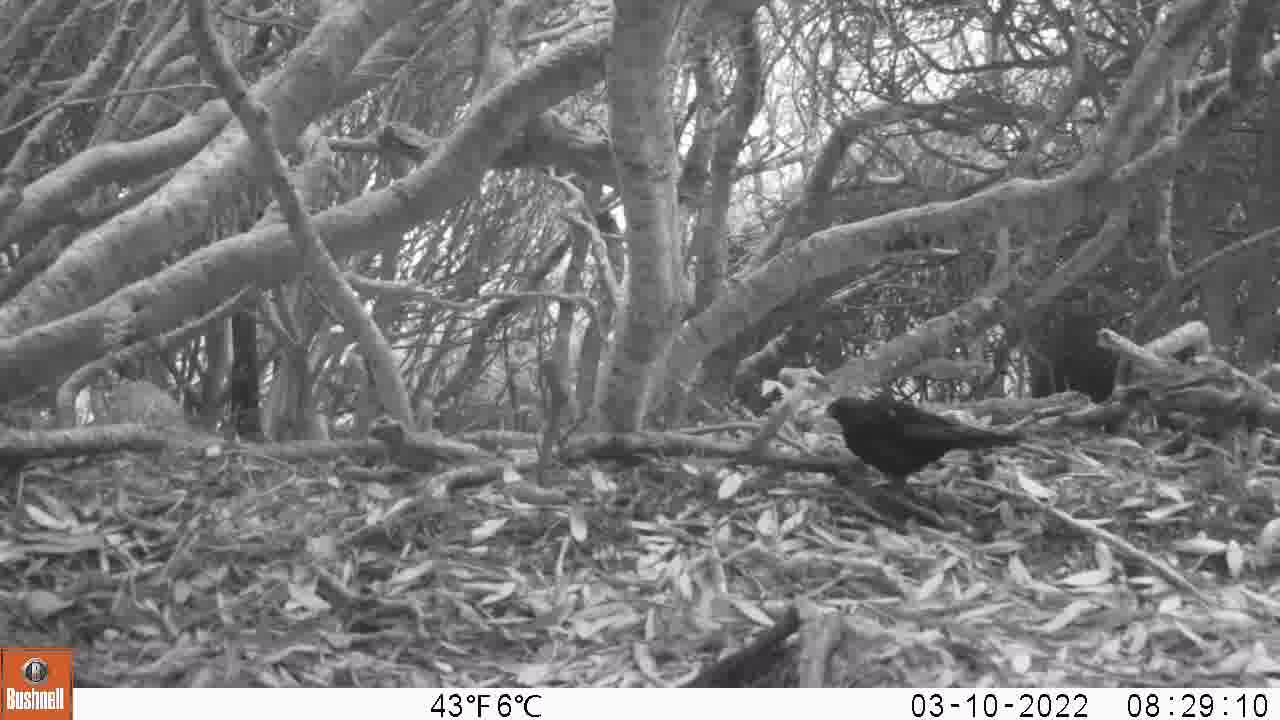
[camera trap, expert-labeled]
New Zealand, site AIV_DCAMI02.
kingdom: Animalia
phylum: Chordata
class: Aves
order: Passeriformes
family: Turdidae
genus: Turdus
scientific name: Turdus merula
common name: eurasian blackbird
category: blackbird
Blackbird (eurasian blackbird) (Turdus merula).